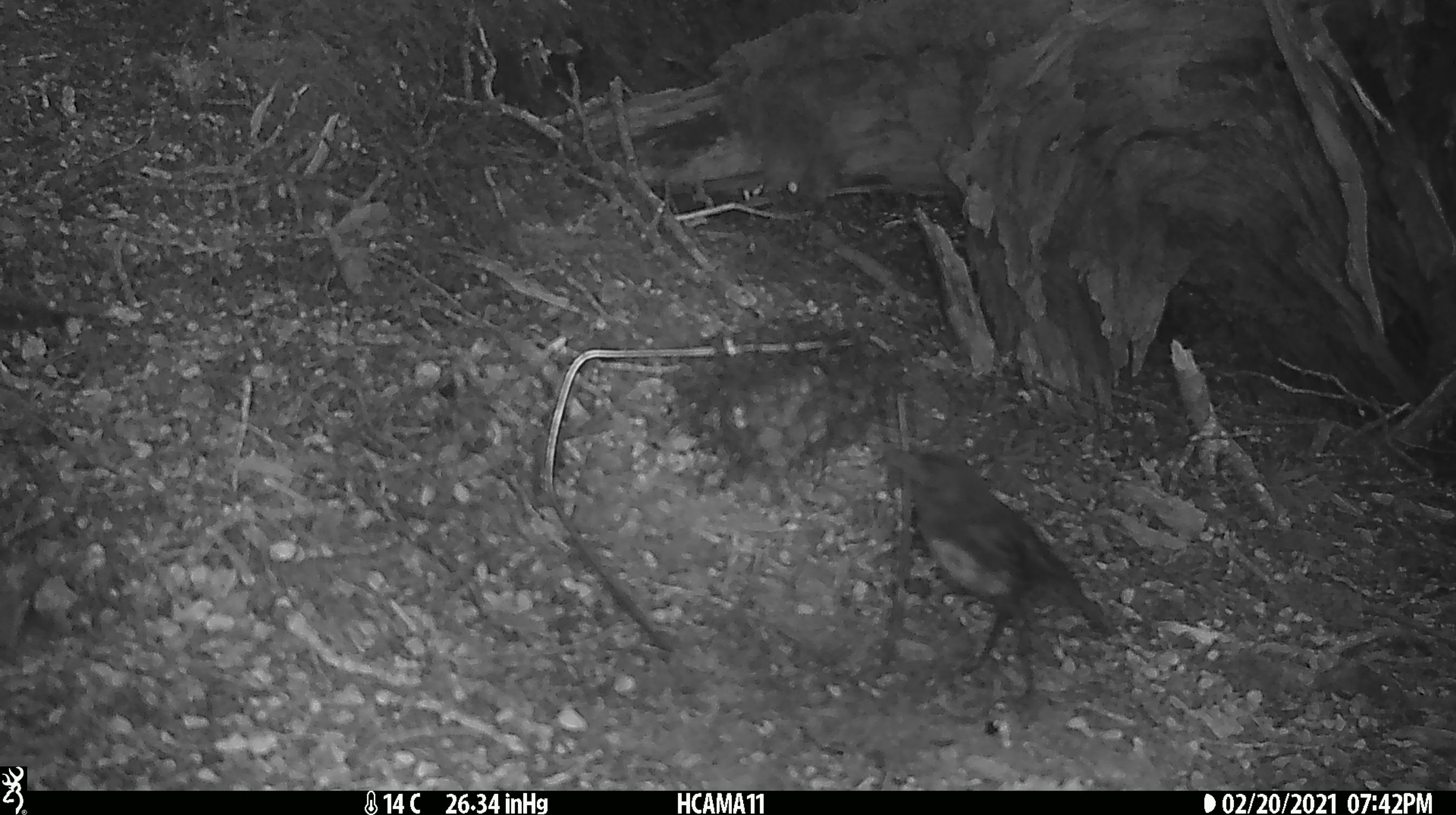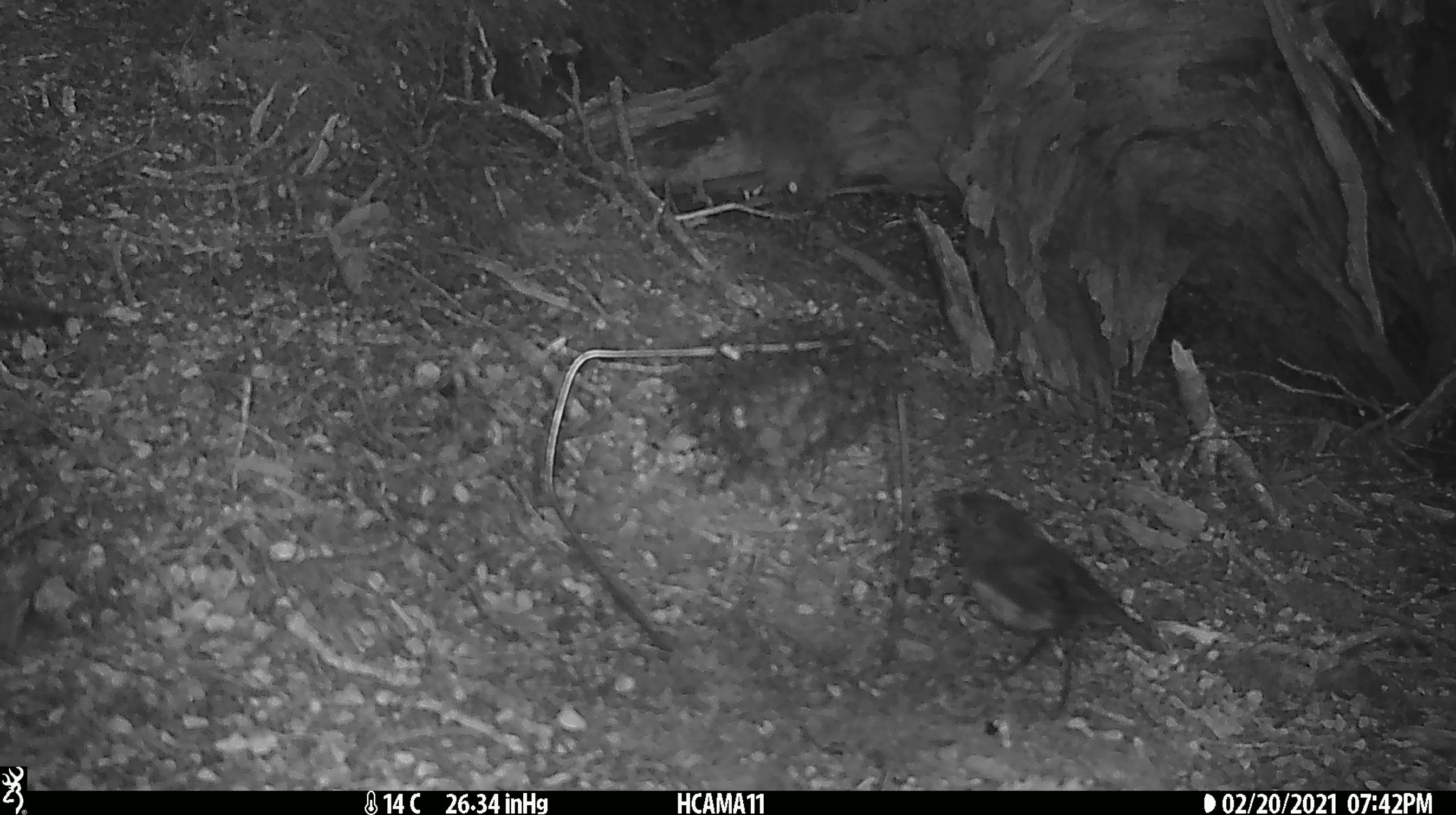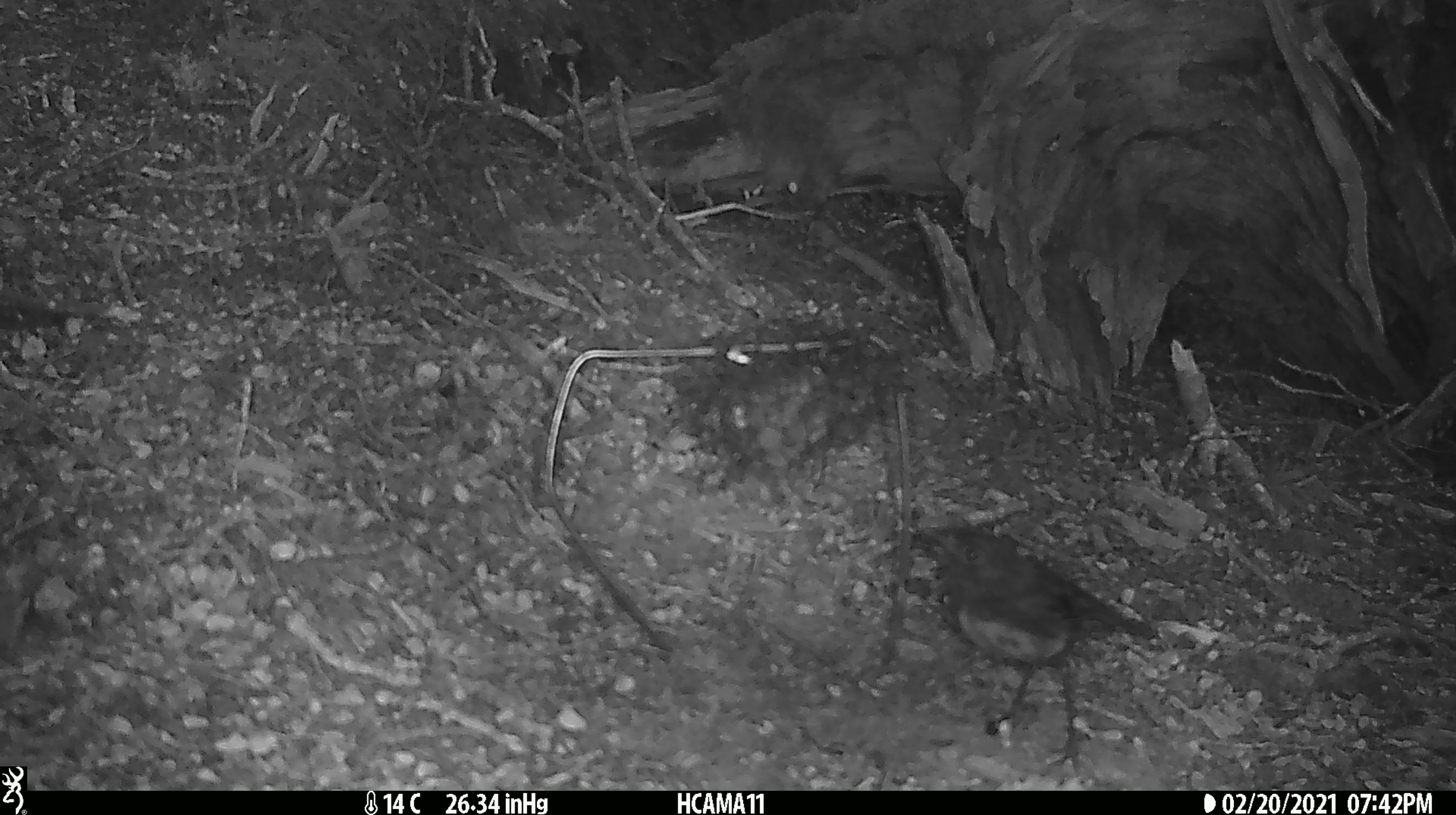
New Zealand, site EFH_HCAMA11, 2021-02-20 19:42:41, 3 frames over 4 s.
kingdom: Animalia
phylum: Chordata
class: Aves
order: Passeriformes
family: Petroicidae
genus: Petroica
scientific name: Petroica australis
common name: new zealand robin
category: robin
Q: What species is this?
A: Robin (new zealand robin) (Petroica australis).